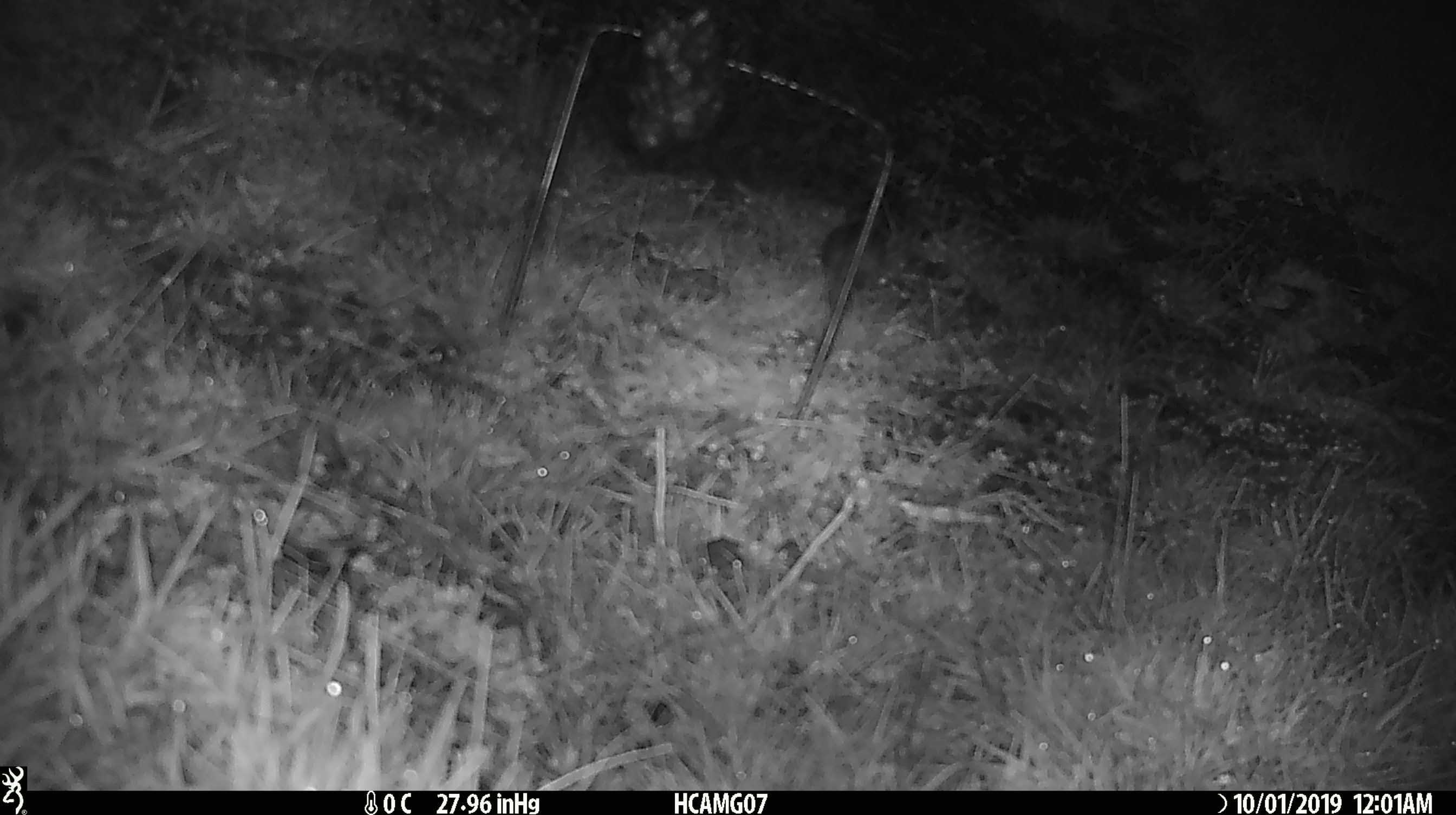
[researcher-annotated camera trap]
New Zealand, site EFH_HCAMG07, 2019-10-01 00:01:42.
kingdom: Animalia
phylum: Chordata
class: Mammalia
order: Rodentia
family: Muridae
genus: Mus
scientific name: Mus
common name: mouse